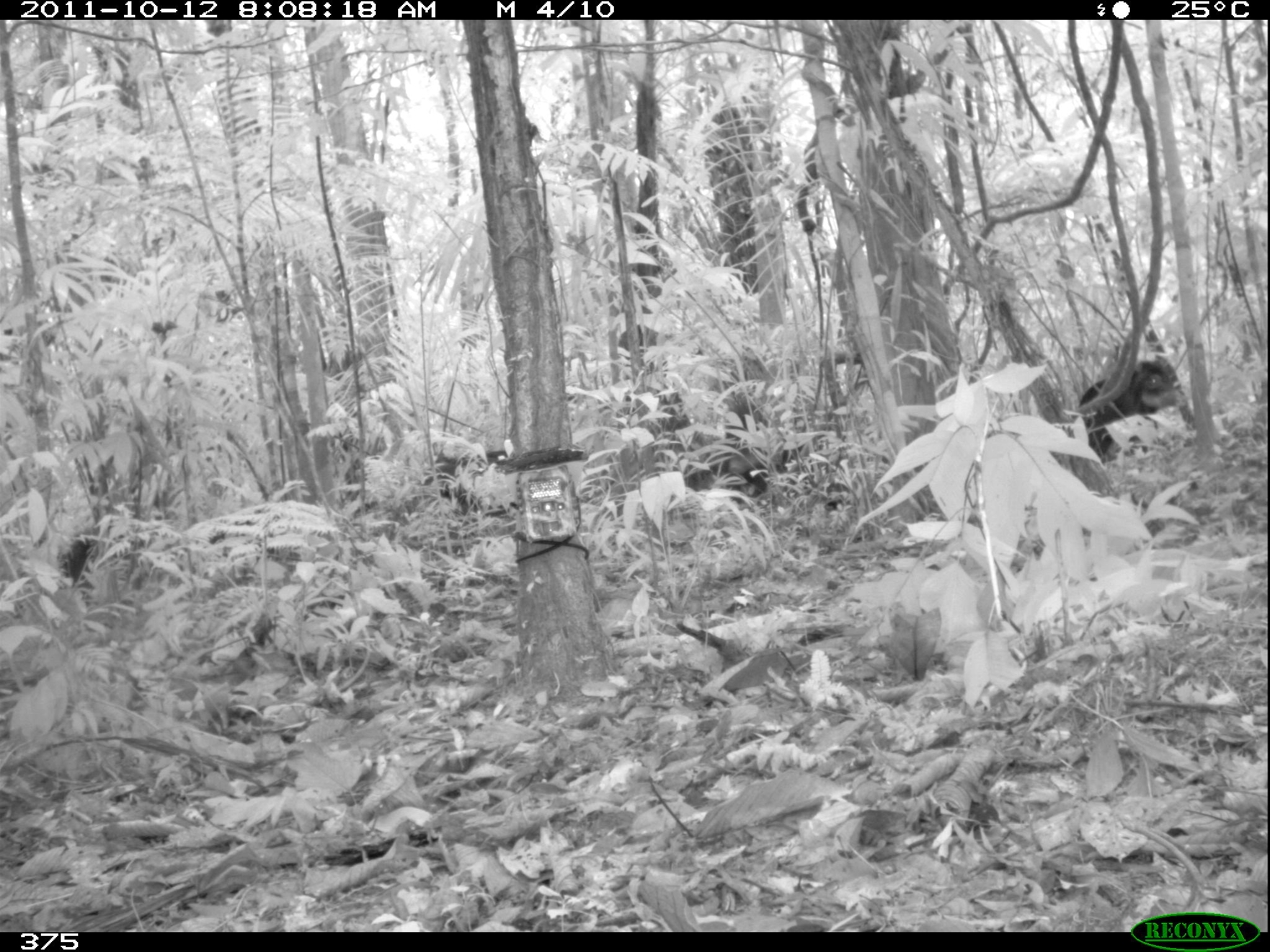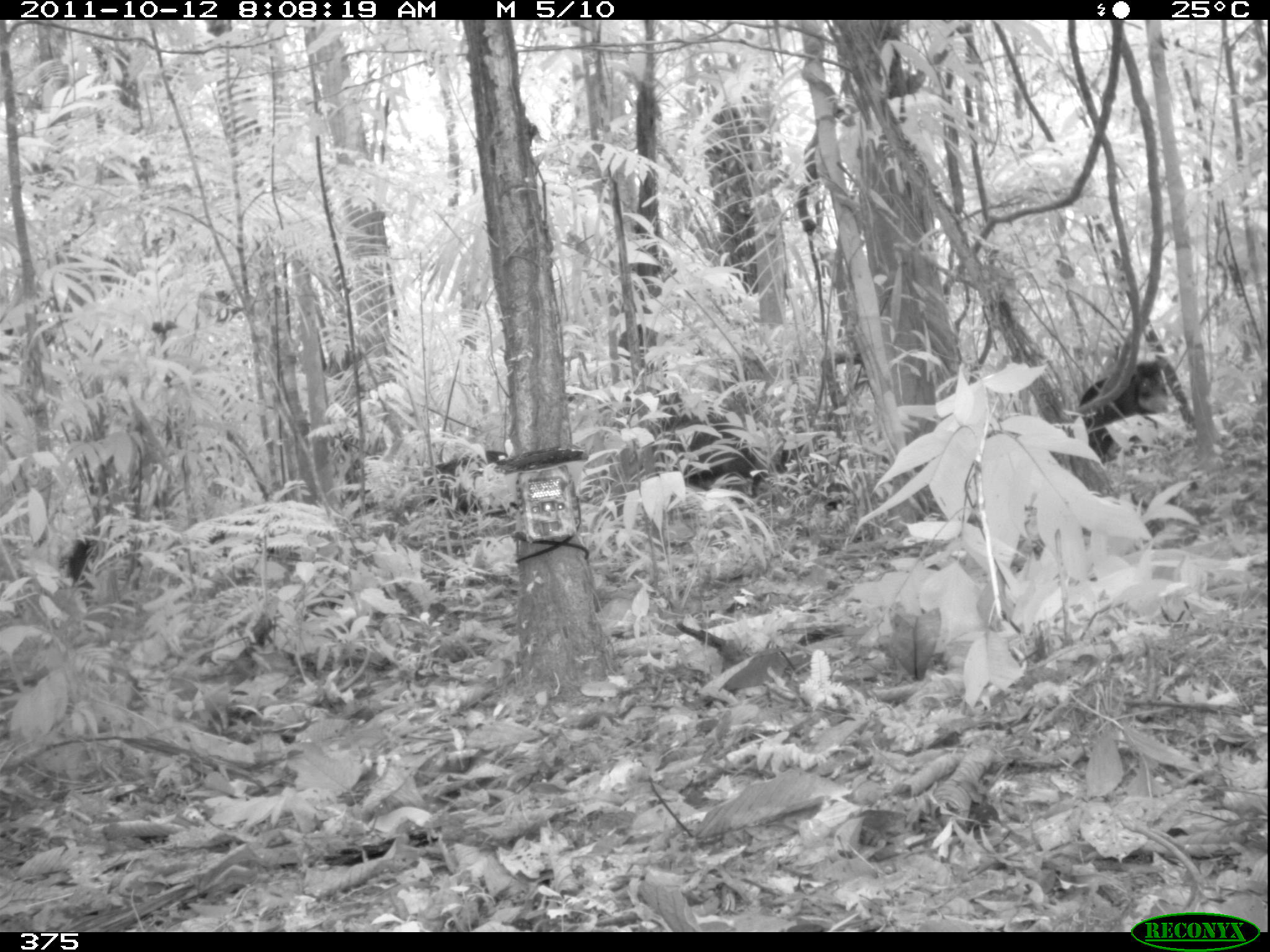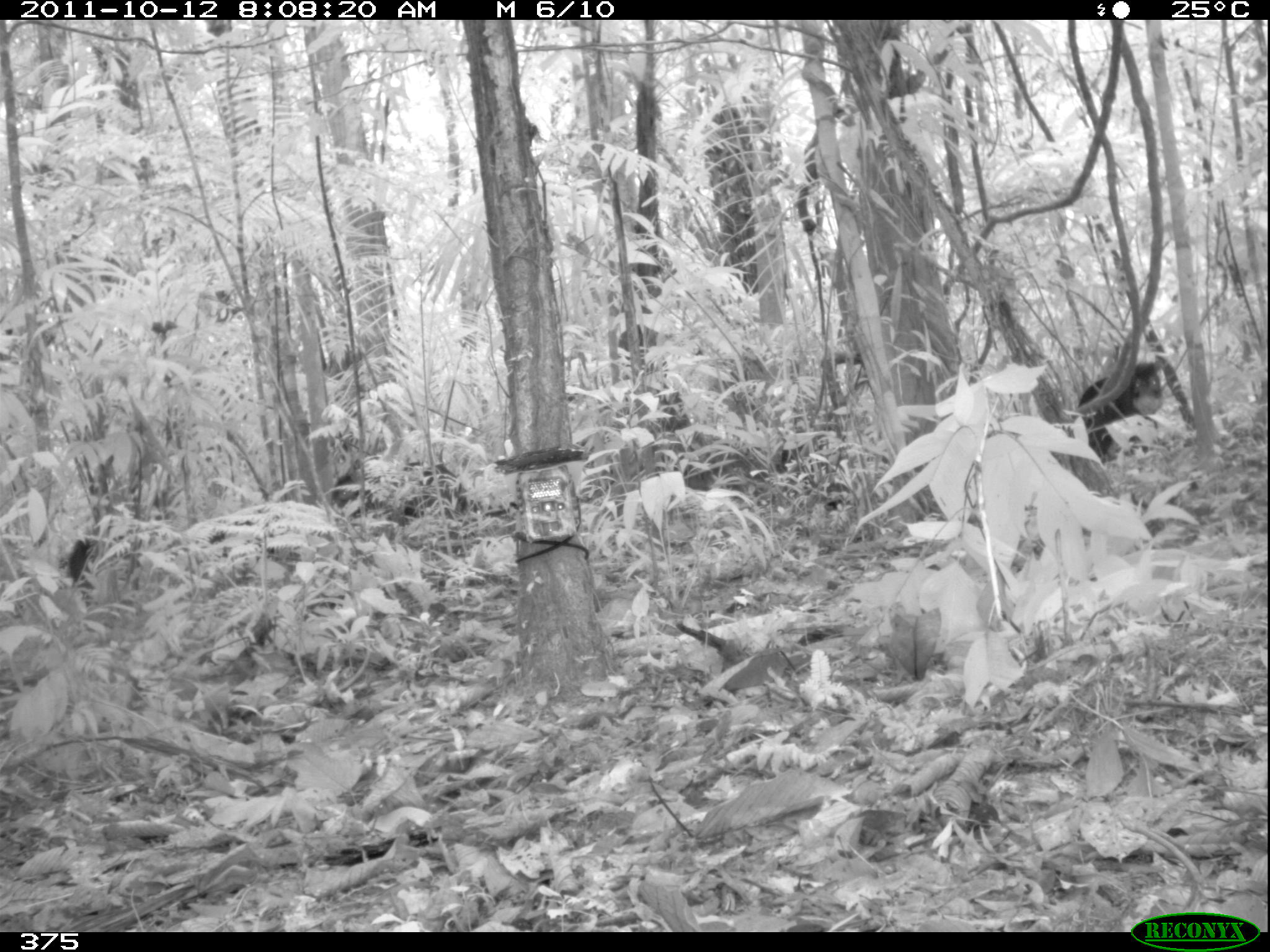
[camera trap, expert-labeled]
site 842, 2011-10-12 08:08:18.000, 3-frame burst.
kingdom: Animalia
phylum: Chordata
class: Mammalia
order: Artiodactyla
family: Tayassuidae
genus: Tayassu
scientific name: Tayassu pecari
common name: white-lipped peccary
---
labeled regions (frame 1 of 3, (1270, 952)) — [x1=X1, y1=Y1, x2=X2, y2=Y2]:
tayassu pecari: [x1=1075, y1=360, x2=1185, y2=459]; [x1=683, y1=443, x2=790, y2=503]; [x1=420, y1=451, x2=508, y2=508]; [x1=62, y1=527, x2=98, y2=587]